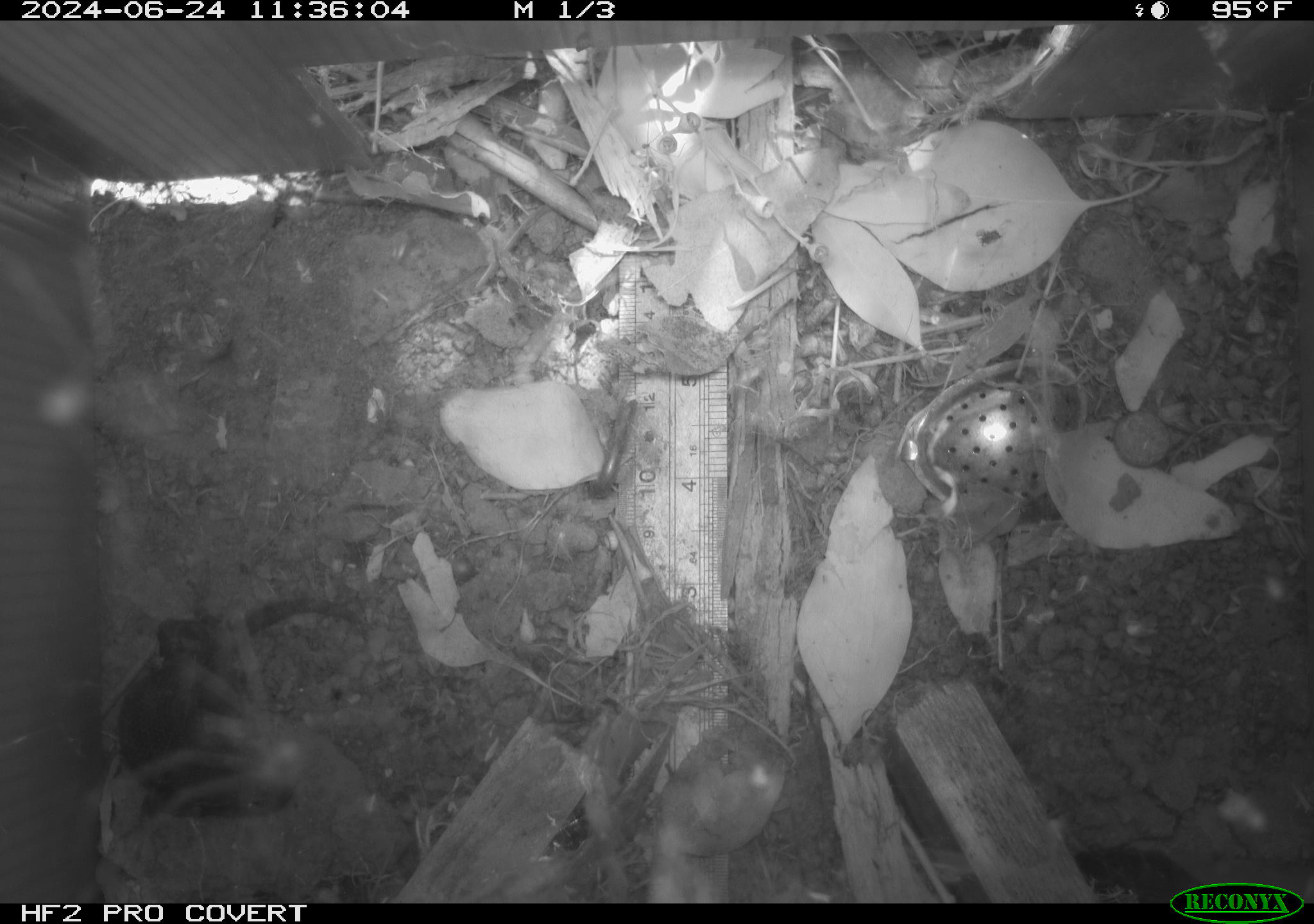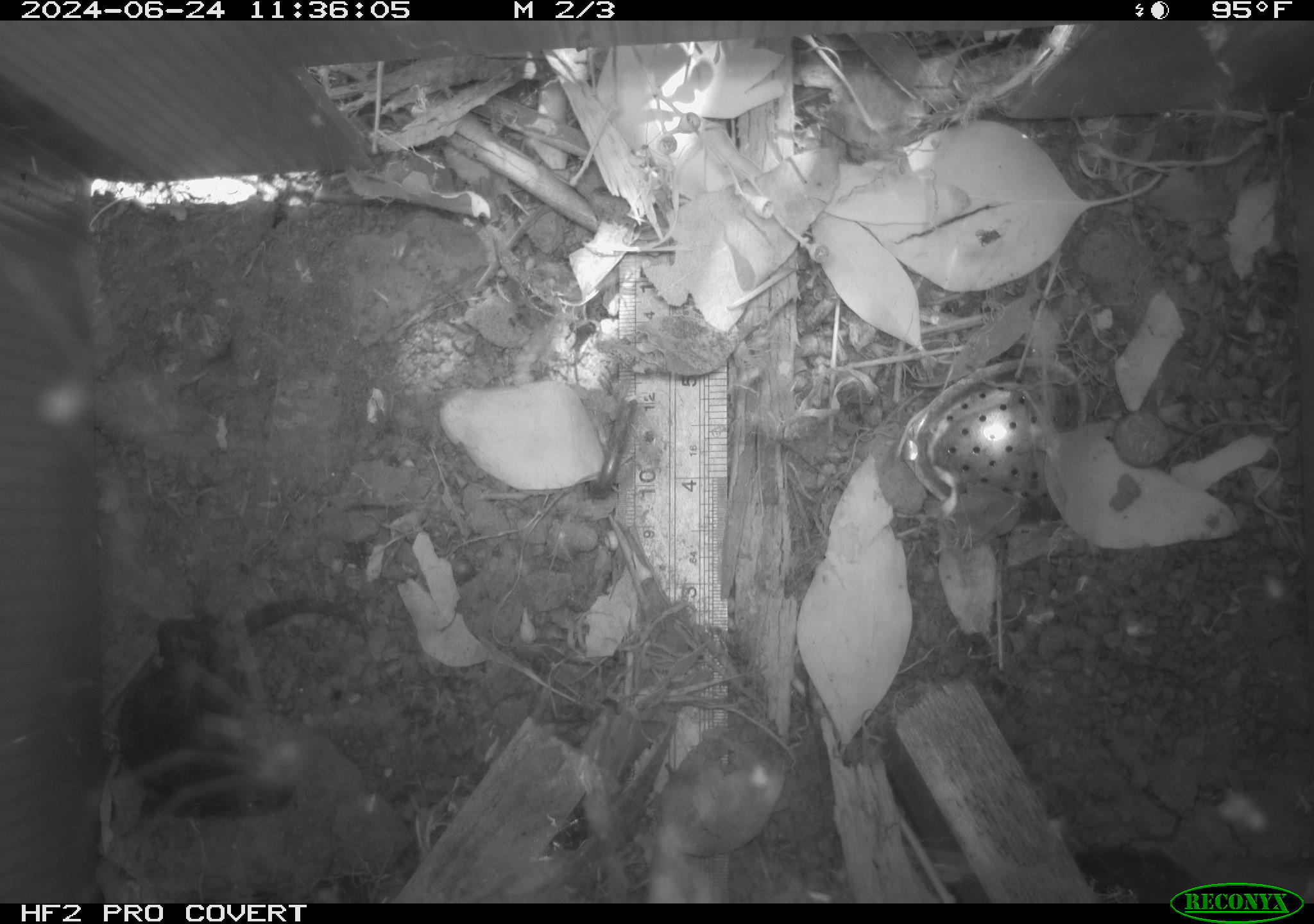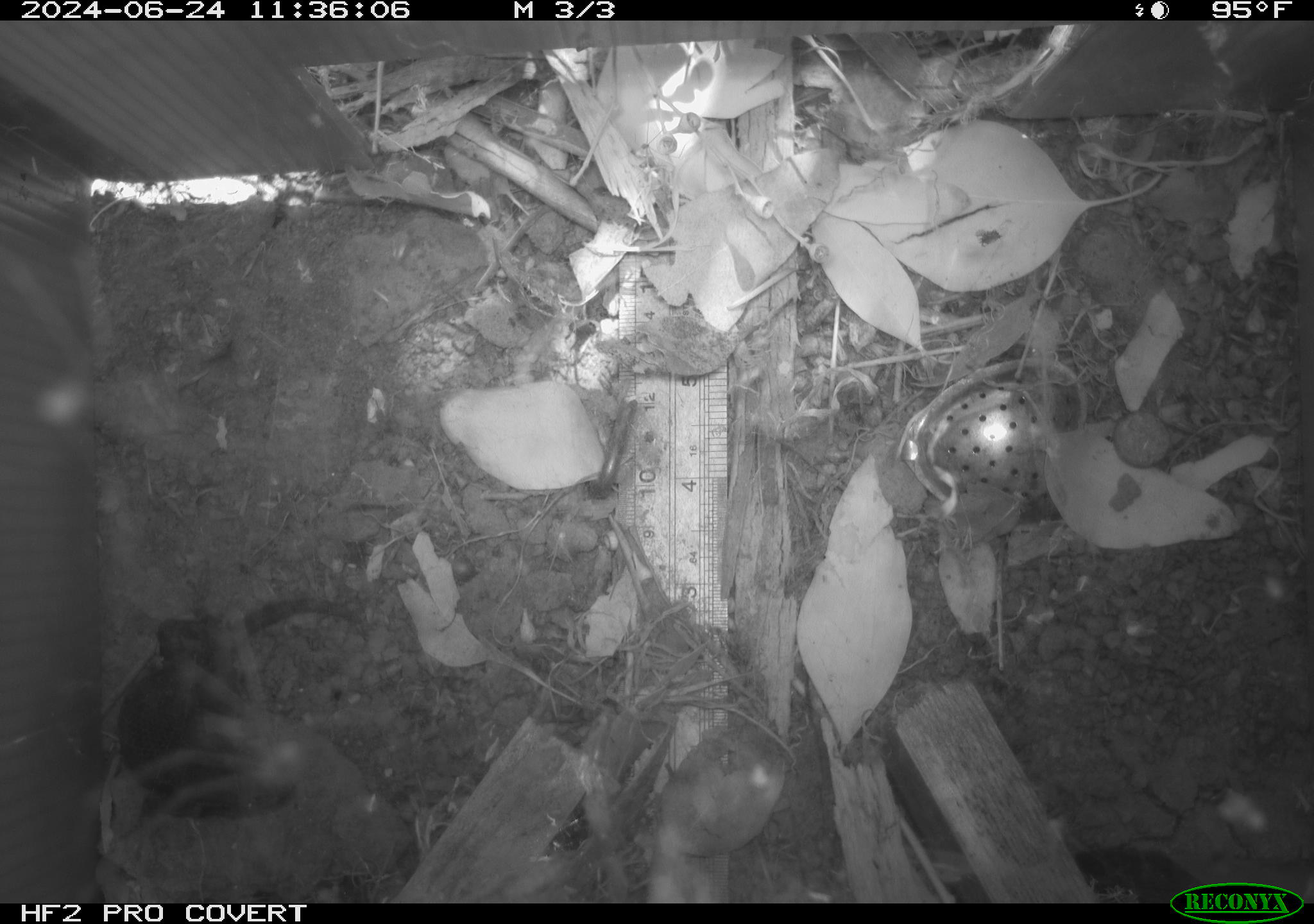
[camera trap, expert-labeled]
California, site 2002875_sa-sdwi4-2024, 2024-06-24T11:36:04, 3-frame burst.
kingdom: Animalia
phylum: Arthropoda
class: Arachnida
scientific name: Arachnida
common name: arachnids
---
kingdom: Animalia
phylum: Chordata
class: Reptilia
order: Squamata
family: Phrynosomatidae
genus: Sceloporus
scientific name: Sceloporus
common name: spiny lizards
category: sceloporus species